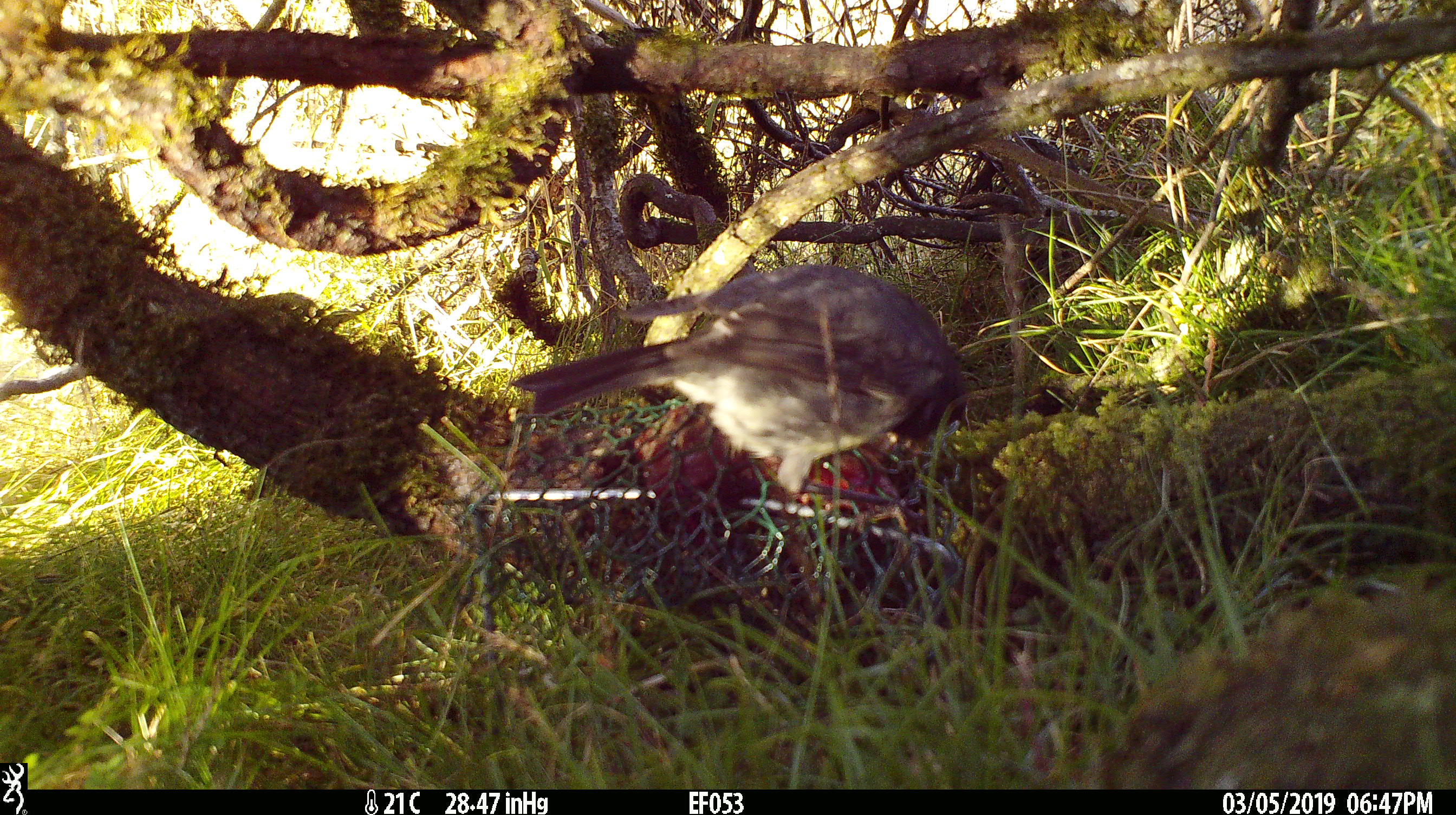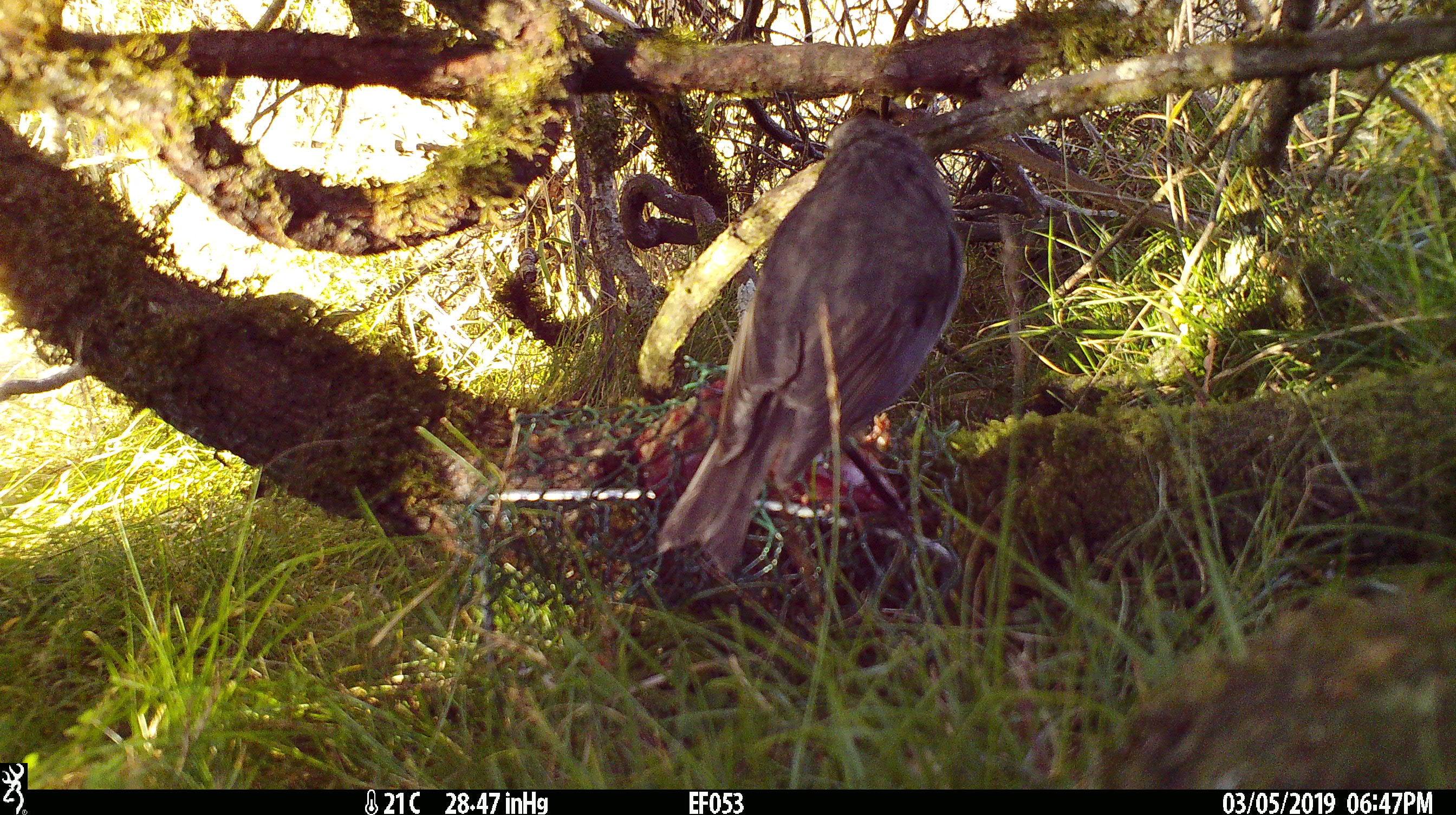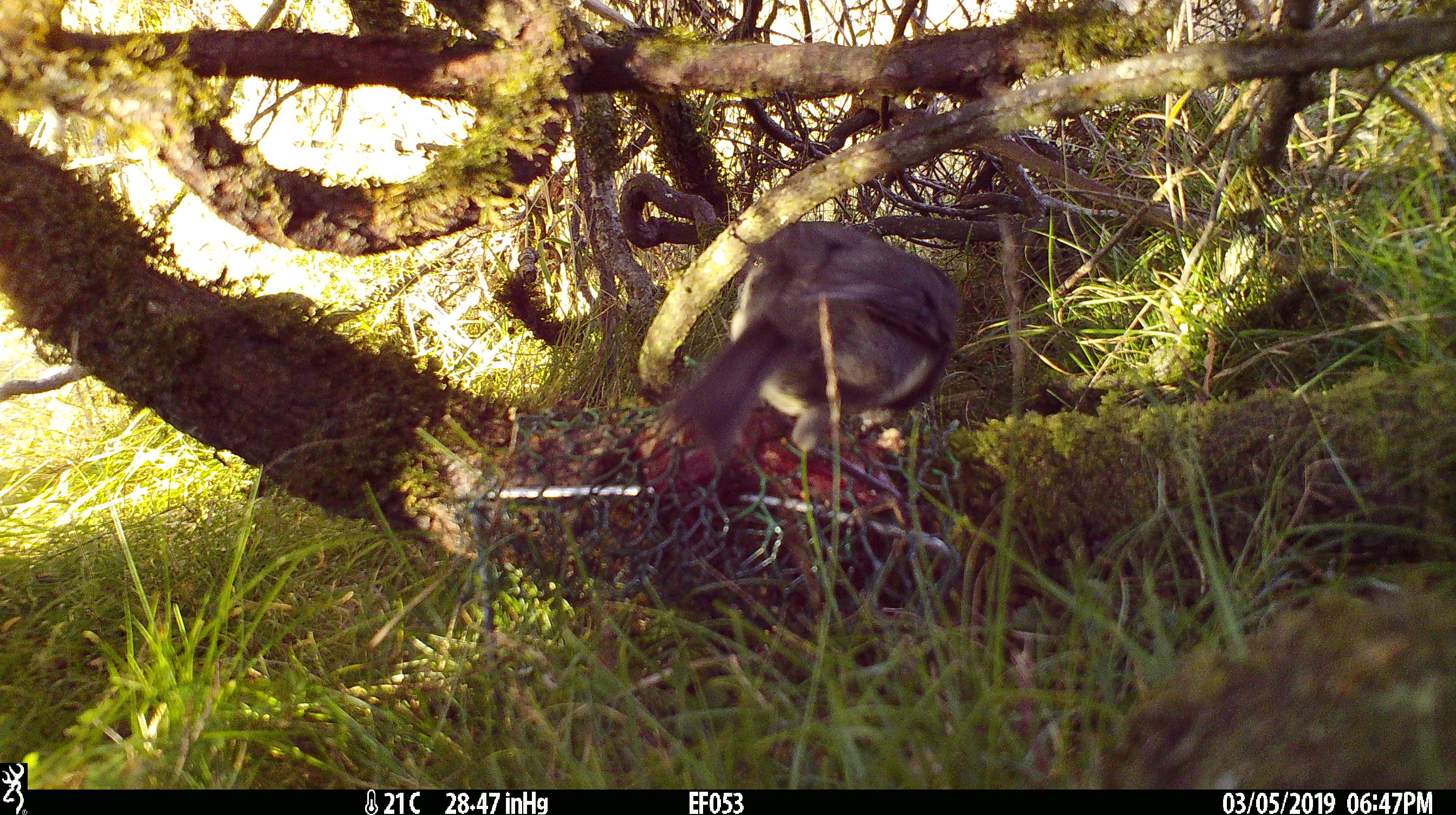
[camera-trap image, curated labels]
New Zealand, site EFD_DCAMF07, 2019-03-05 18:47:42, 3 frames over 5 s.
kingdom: Animalia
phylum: Chordata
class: Aves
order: Passeriformes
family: Petroicidae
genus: Petroica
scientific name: Petroica australis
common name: new zealand robin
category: robin